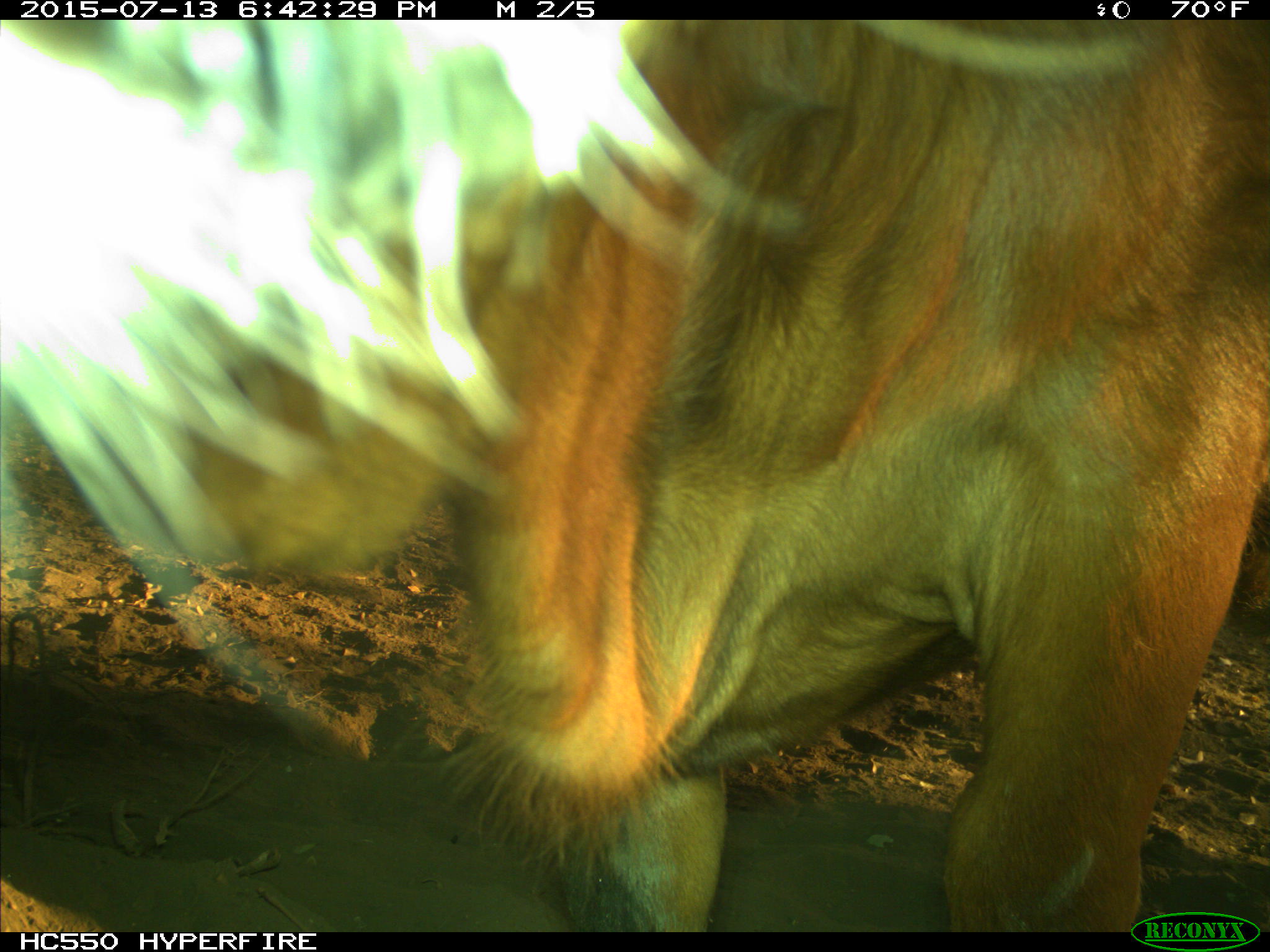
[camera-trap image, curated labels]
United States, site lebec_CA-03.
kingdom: Animalia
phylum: Chordata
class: Mammalia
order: Artiodactyla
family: Bovidae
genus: Bos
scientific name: Bos taurus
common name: domestic cow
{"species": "Bos taurus (domestic cow)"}